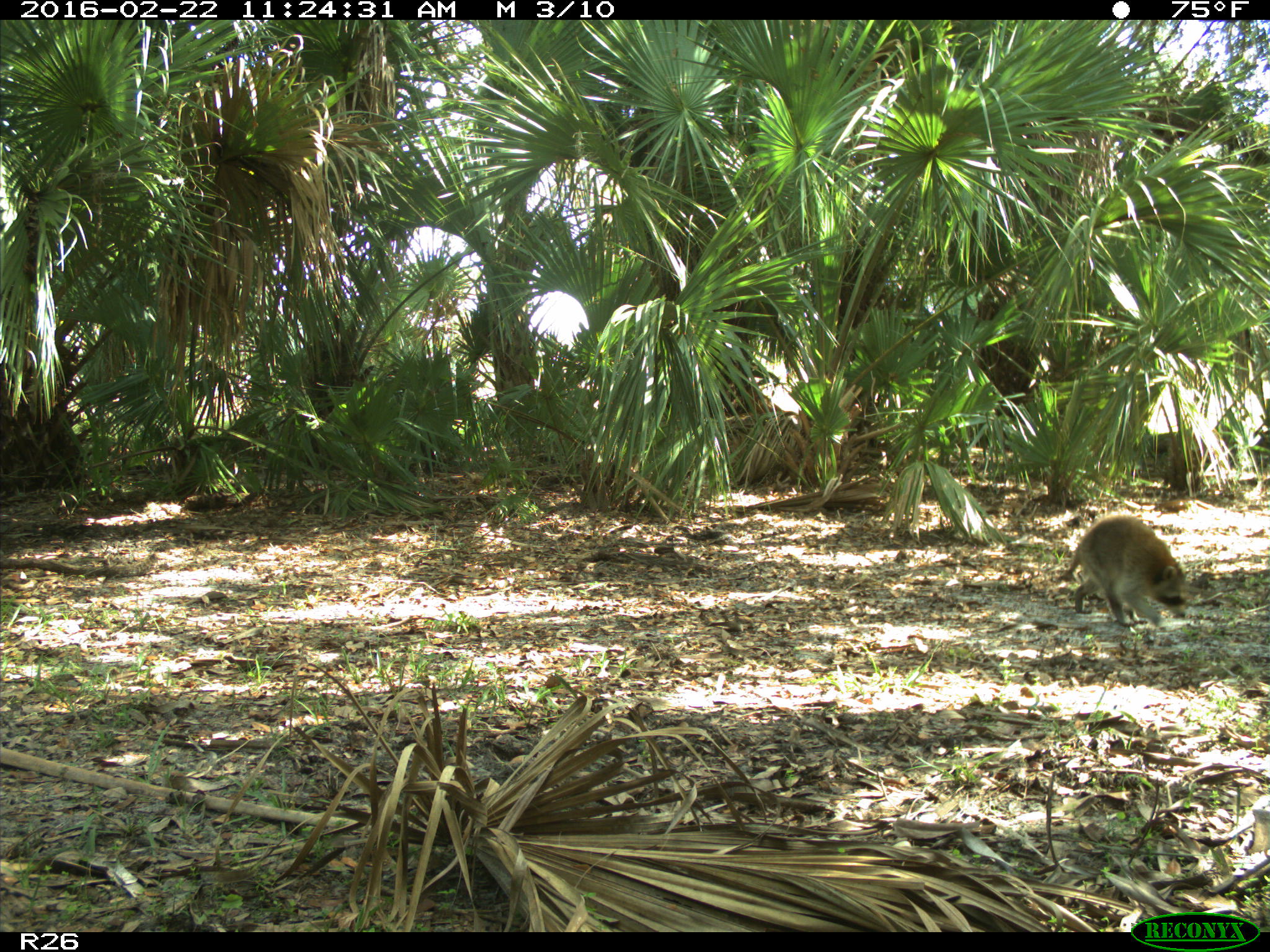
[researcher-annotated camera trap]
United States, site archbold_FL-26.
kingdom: Animalia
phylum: Chordata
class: Mammalia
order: Carnivora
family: Procyonidae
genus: Procyon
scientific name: Procyon lotor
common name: common raccoon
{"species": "Procyon lotor (common raccoon)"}